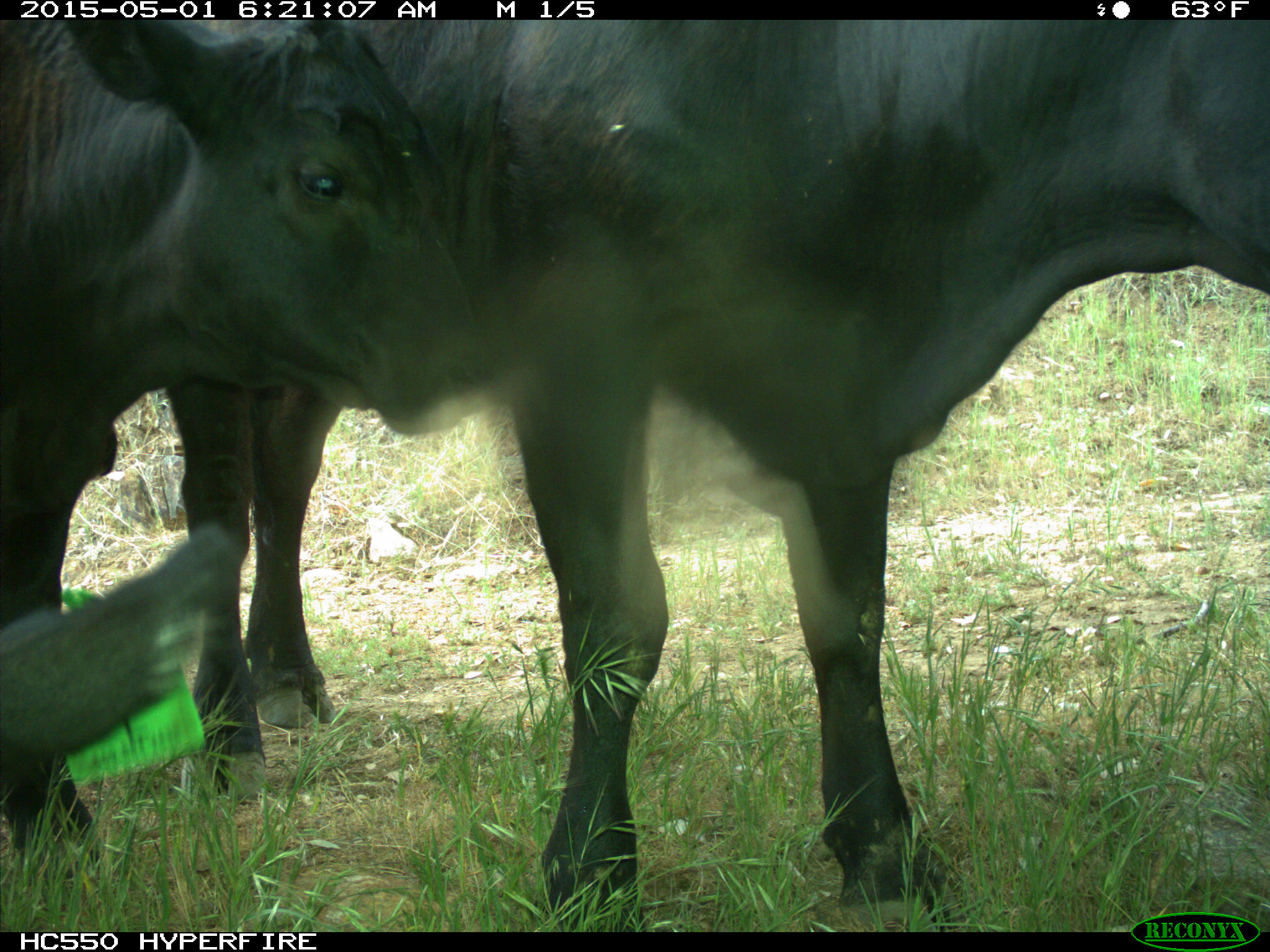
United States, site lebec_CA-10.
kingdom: Animalia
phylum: Chordata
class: Mammalia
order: Artiodactyla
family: Bovidae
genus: Bos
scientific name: Bos taurus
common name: domestic cow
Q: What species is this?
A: Bos taurus (domestic cow).